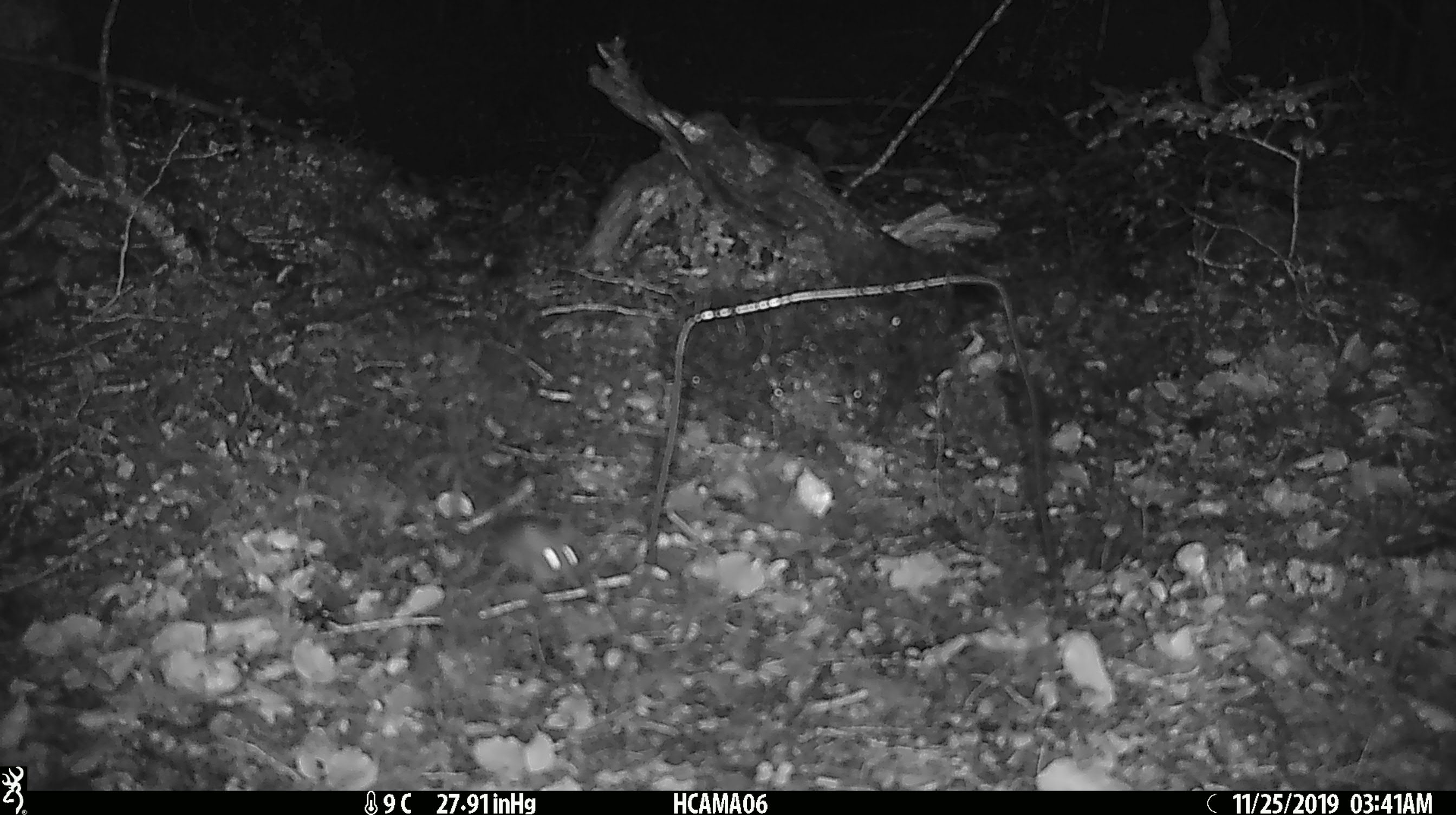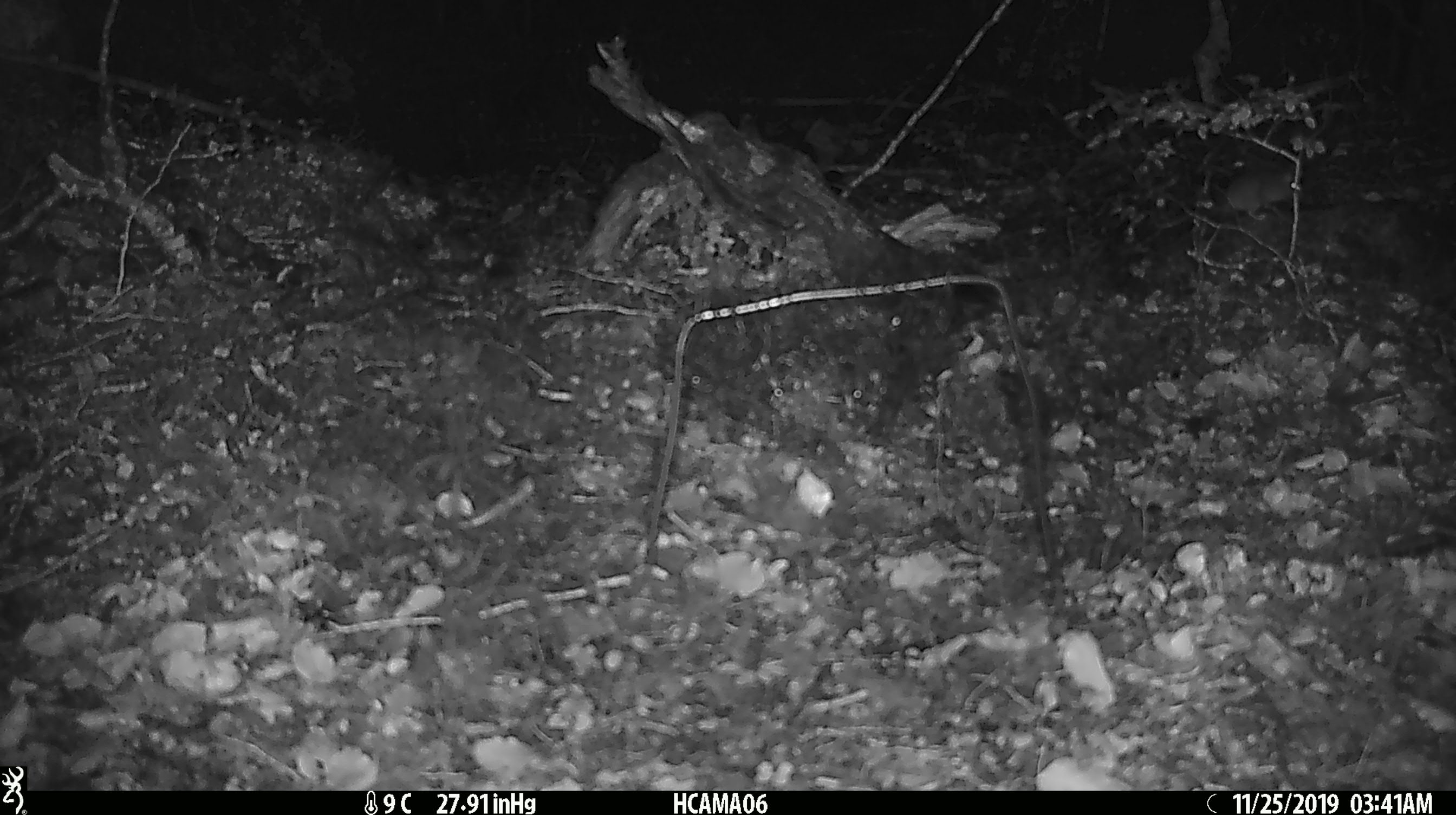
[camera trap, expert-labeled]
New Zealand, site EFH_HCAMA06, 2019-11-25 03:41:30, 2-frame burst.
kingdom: Animalia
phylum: Chordata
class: Mammalia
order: Rodentia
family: Muridae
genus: Mus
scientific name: Mus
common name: mouse